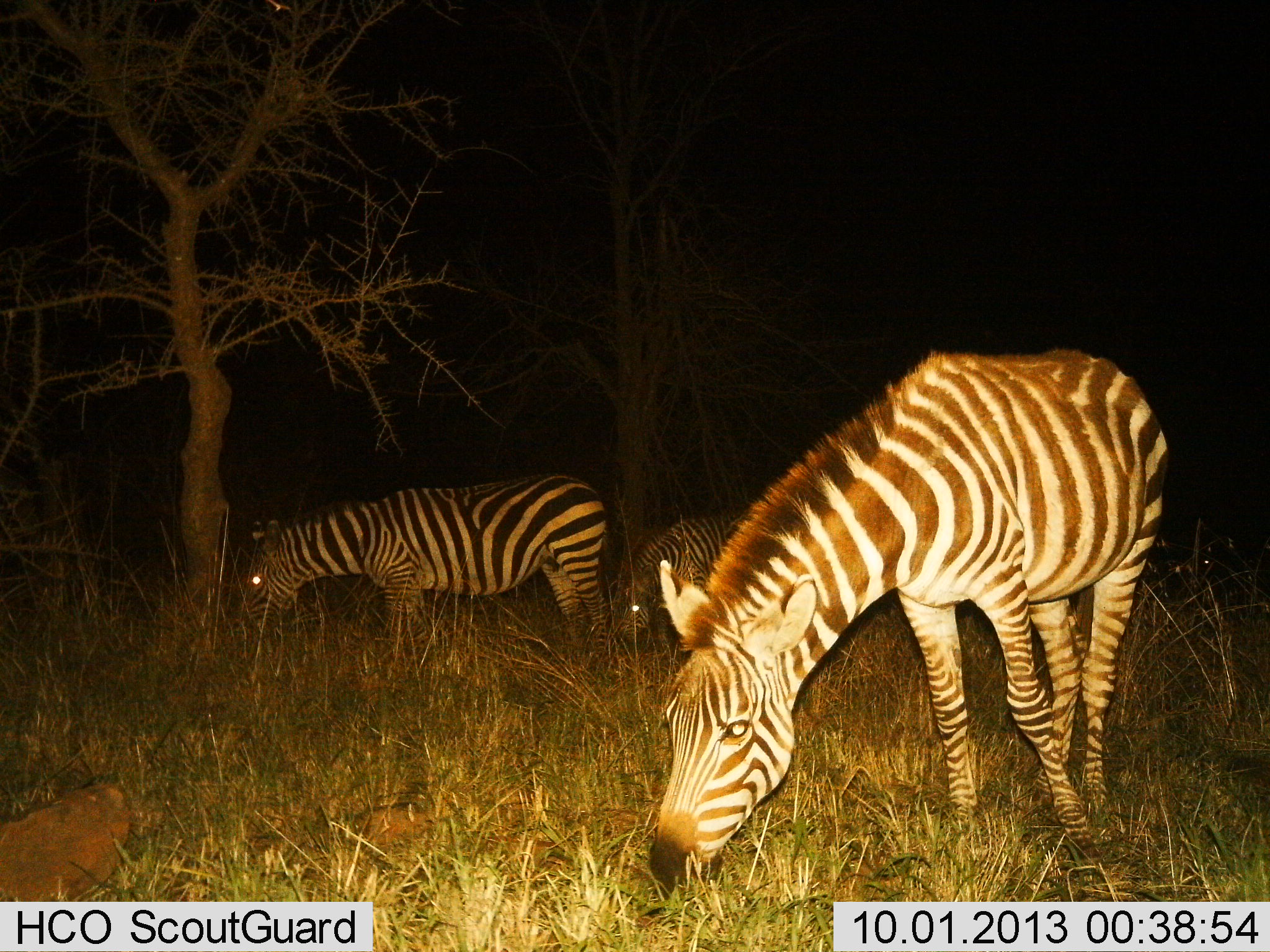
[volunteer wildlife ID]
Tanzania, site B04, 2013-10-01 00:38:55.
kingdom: Animalia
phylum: Chordata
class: Mammalia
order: Perissodactyla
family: Equidae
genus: Equus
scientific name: Equus quagga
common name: plains zebra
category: zebra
Zebra (plains zebra) (Equus quagga), count 3. Behavior (volunteer vote fractions): standing 18%, resting 0%, moving 0%, interacting 0%. Young present (vote fraction): 6%. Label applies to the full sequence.